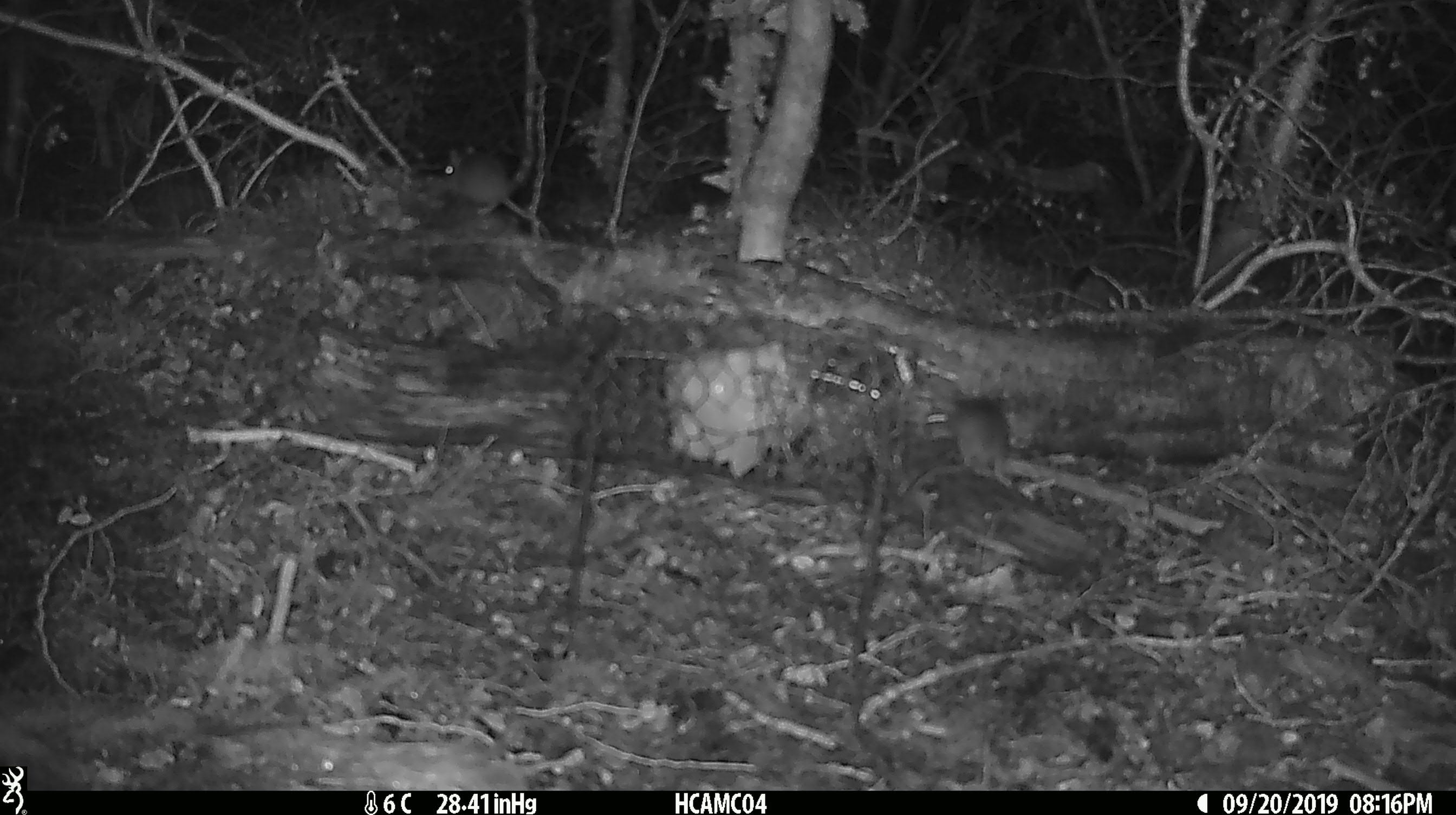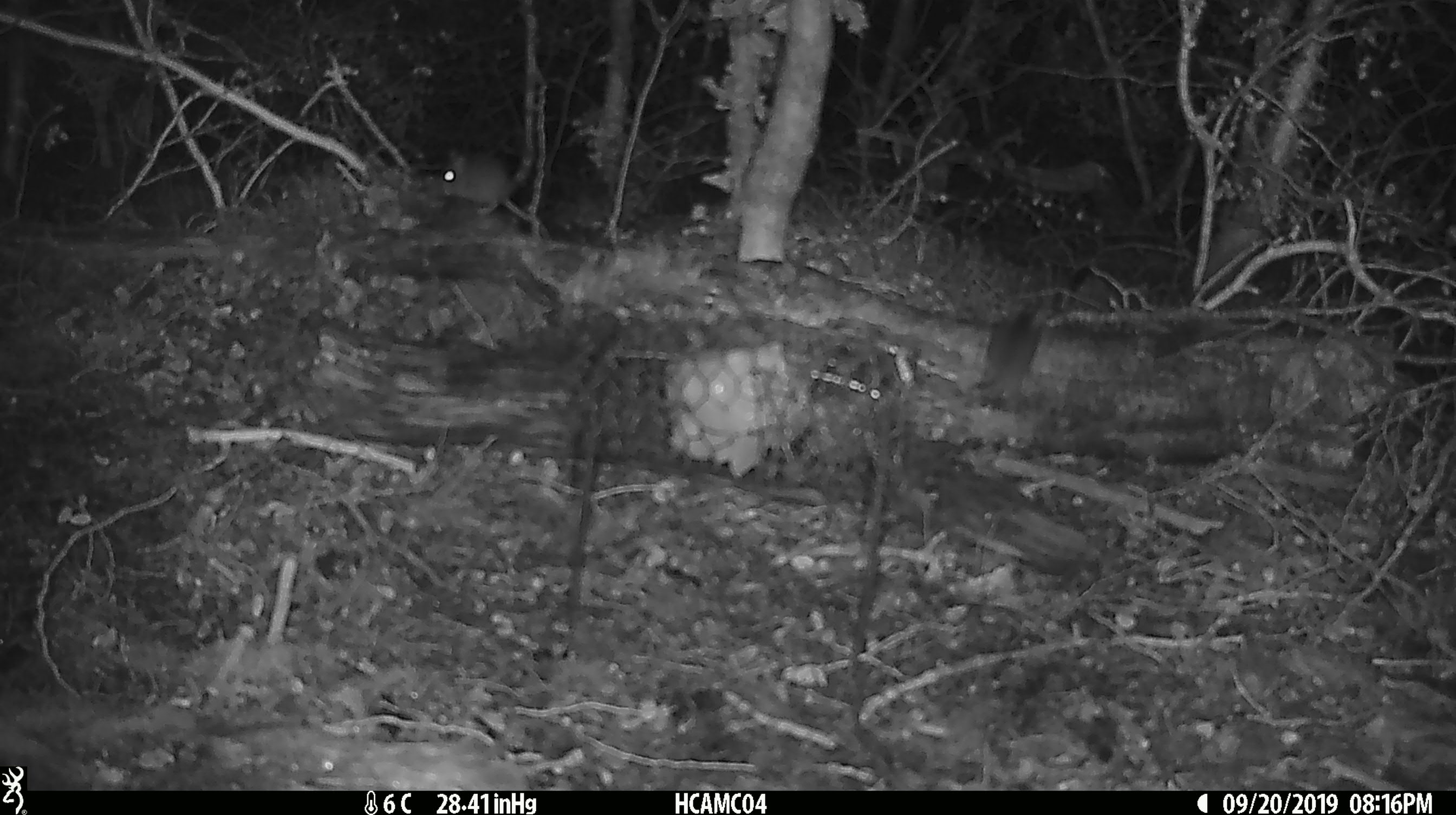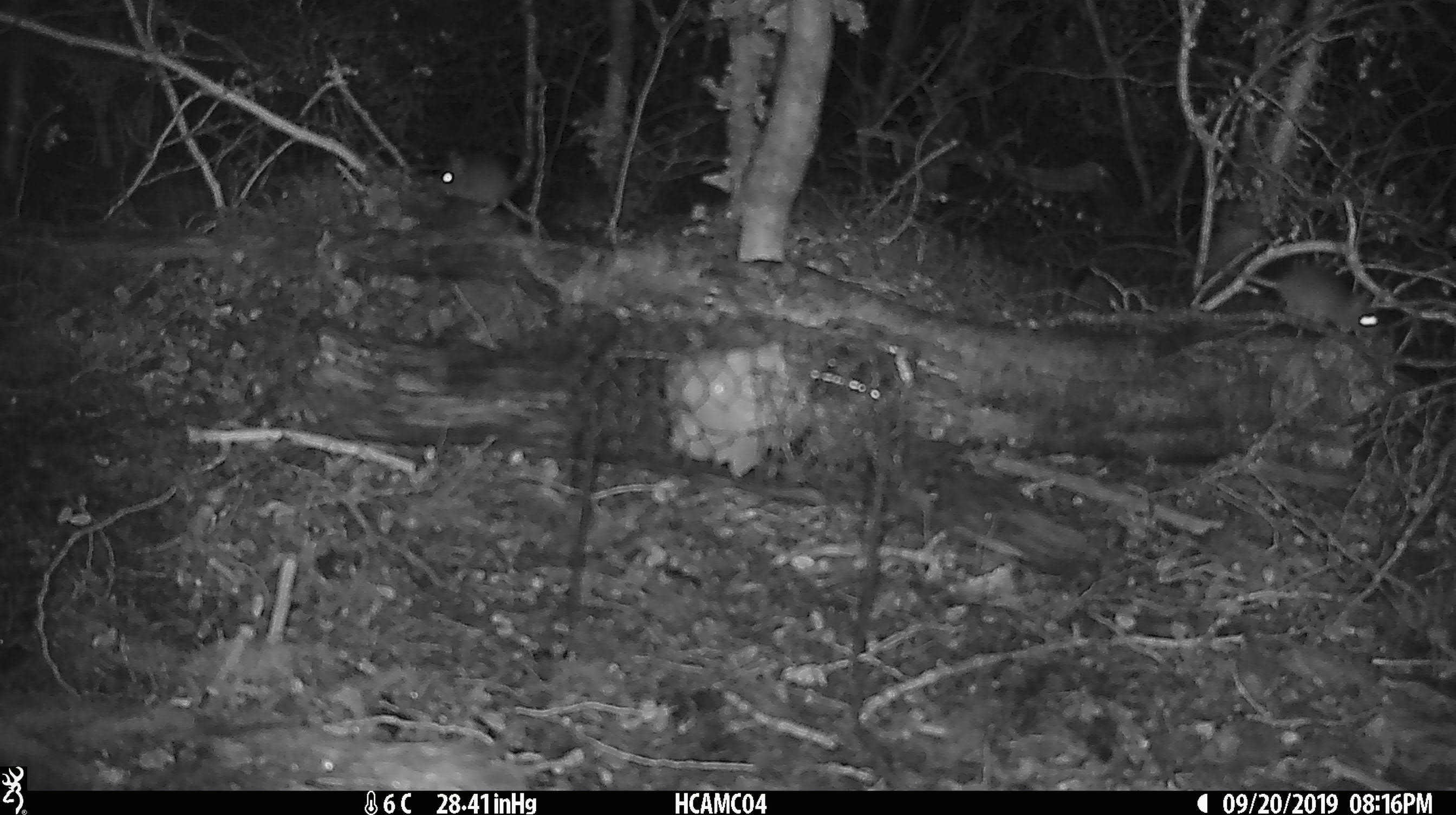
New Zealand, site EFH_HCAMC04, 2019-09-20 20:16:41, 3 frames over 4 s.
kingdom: Animalia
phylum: Chordata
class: Mammalia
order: Rodentia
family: Muridae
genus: Mus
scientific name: Mus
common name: mouse